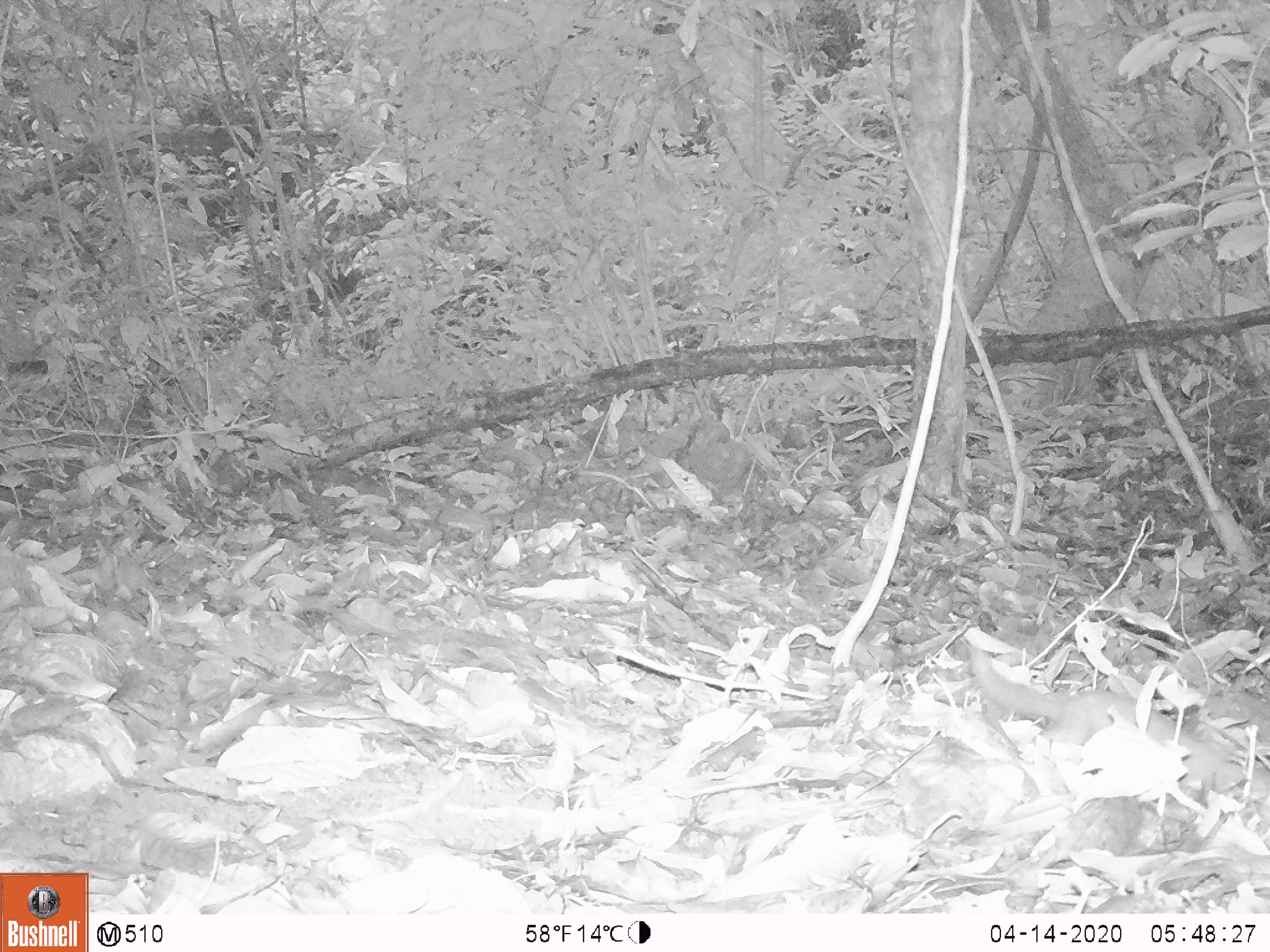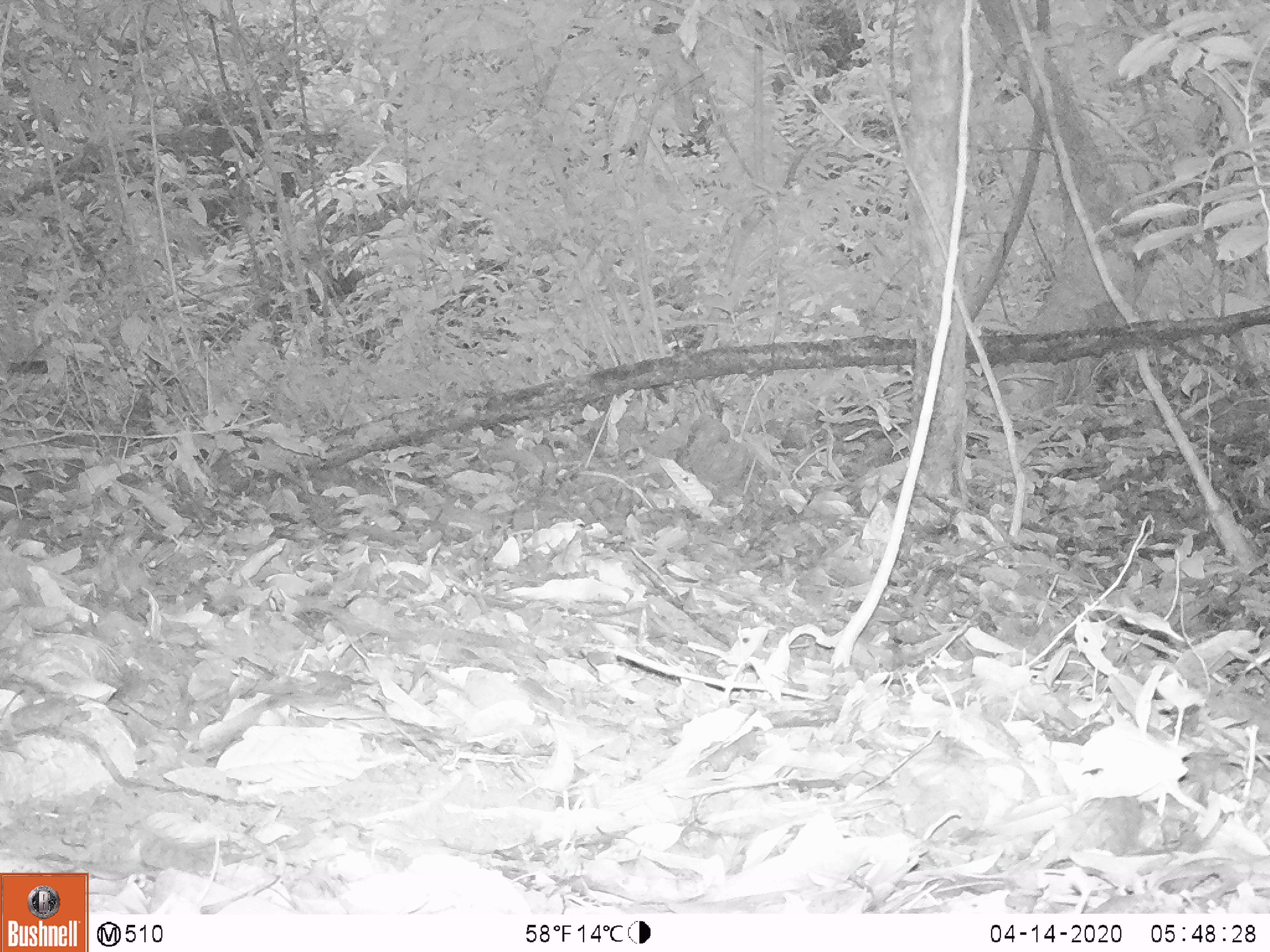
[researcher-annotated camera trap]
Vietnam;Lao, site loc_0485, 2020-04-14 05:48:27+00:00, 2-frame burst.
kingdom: Animalia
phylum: Chordata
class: Mammalia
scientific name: Mammalia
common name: mammal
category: unidentified small mammal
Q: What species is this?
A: Unidentified small mammal (mammal) (Mammalia).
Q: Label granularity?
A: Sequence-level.